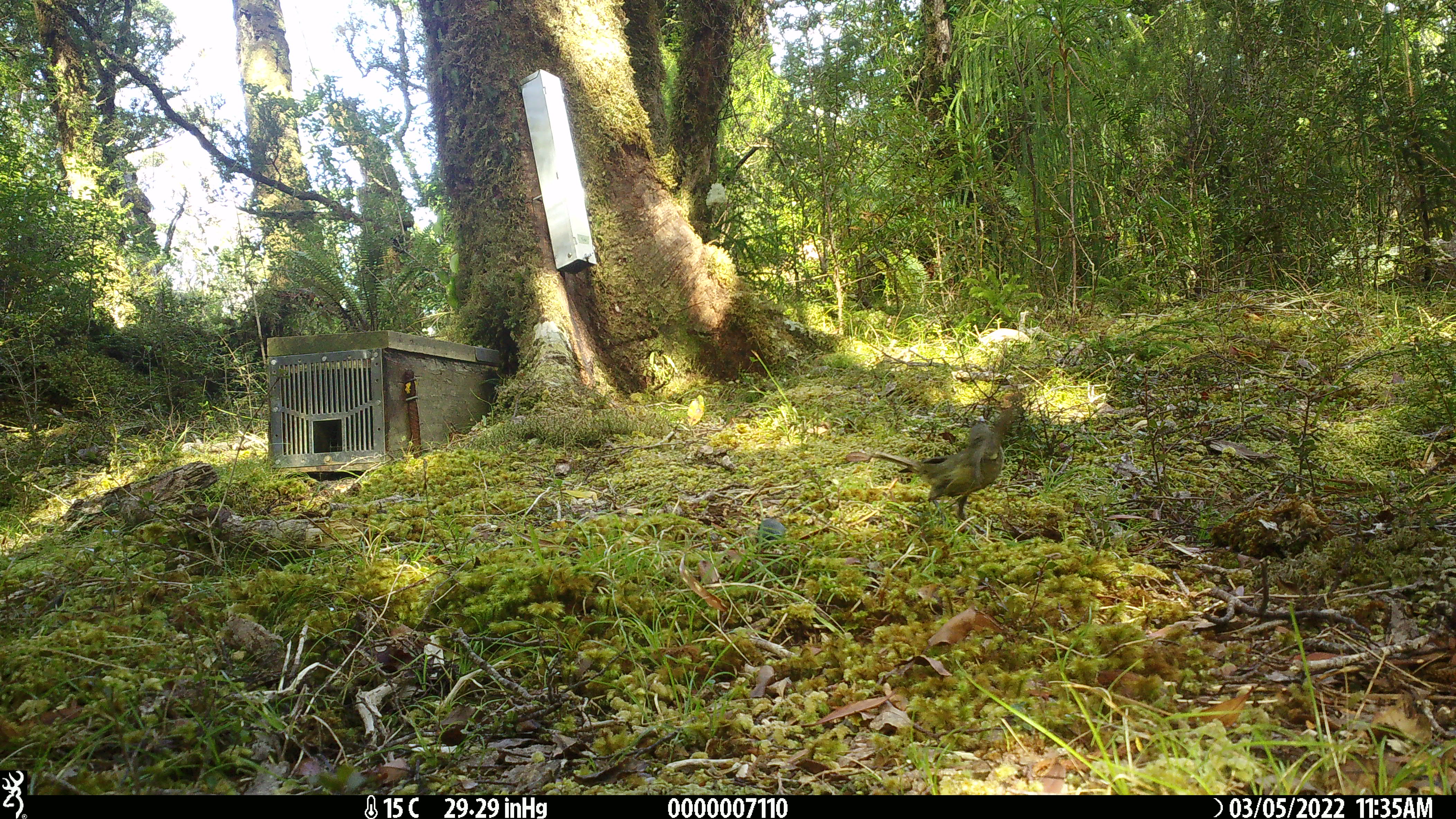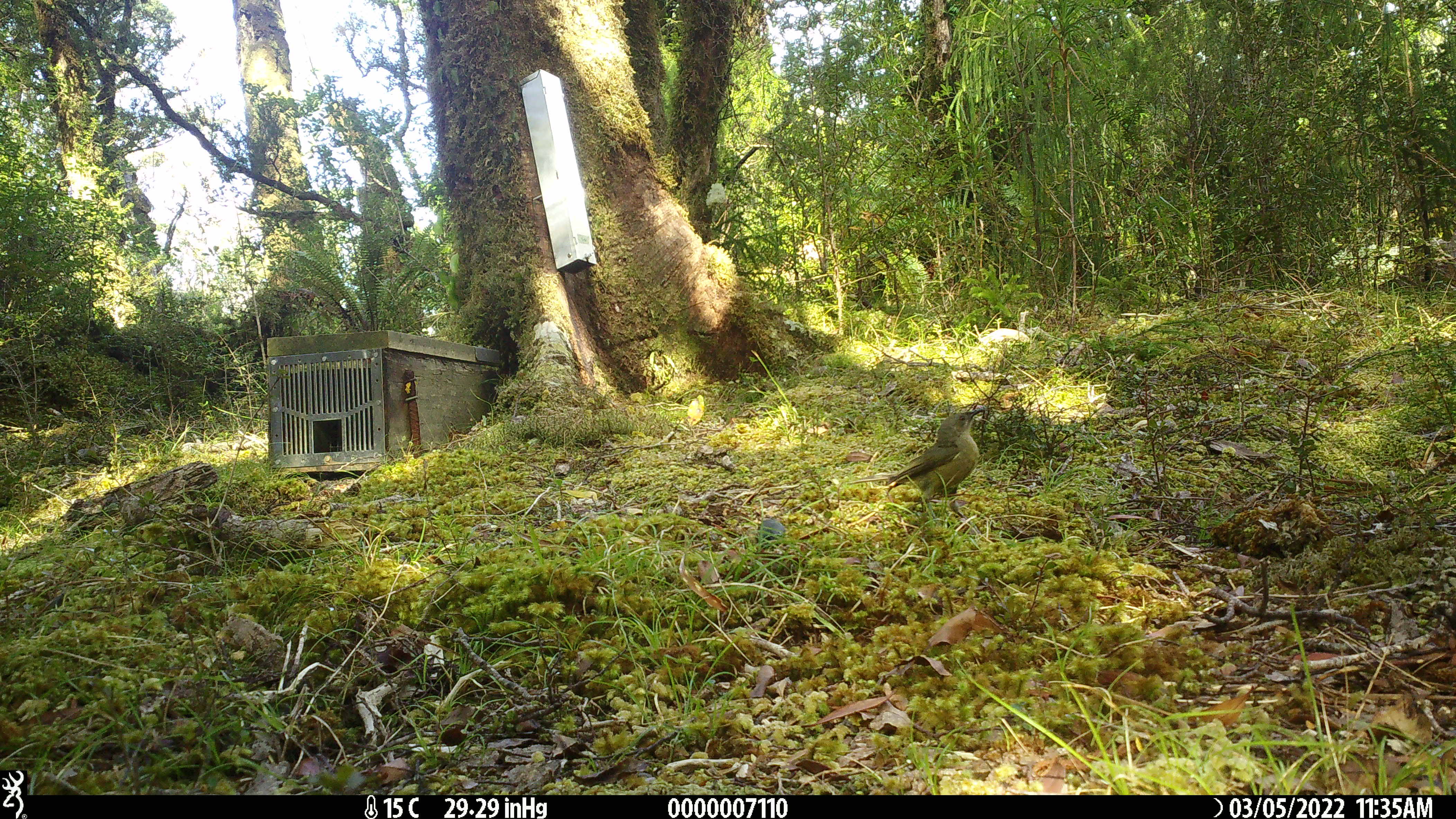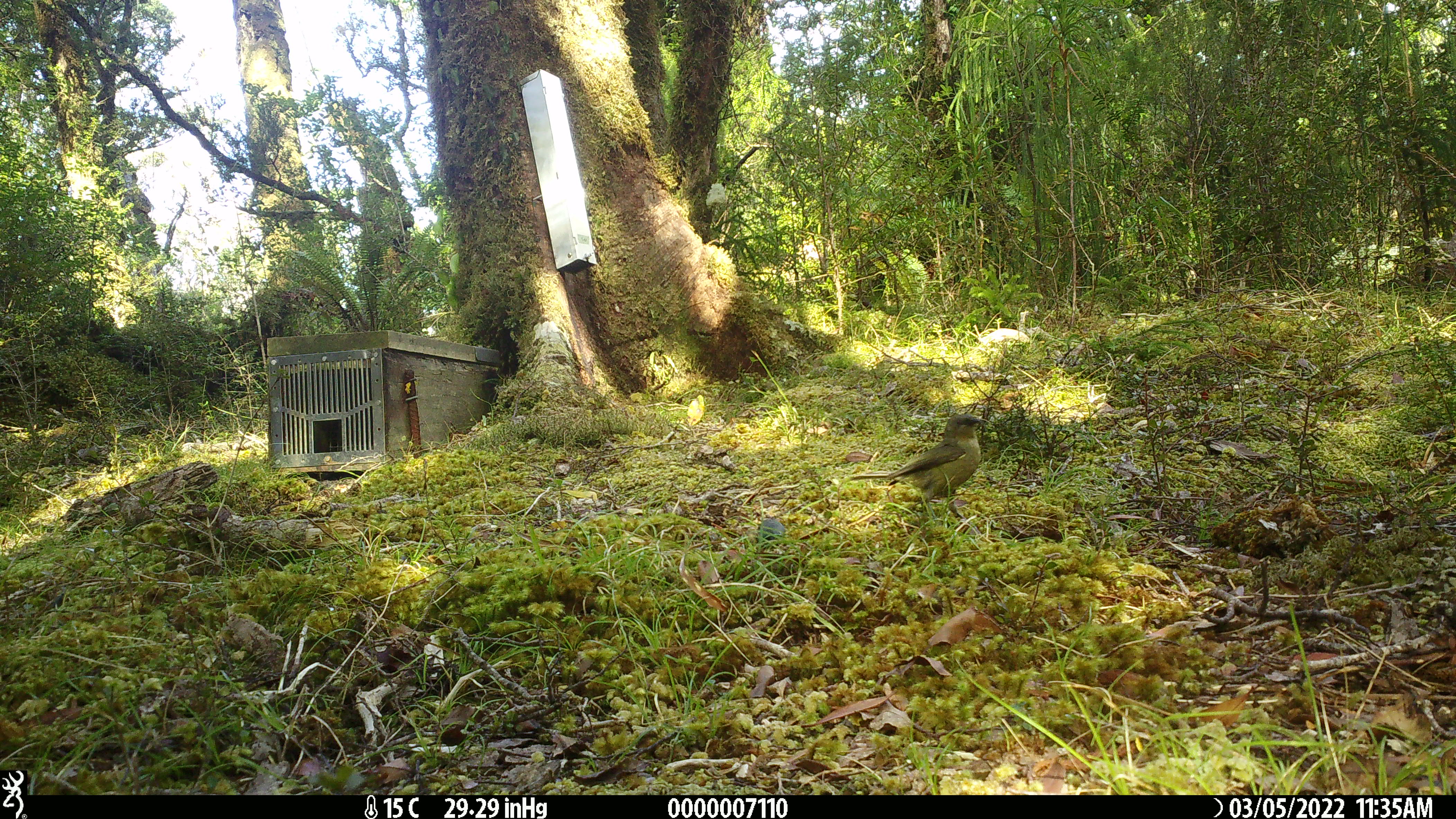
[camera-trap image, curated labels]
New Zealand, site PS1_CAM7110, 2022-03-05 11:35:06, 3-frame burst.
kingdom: Animalia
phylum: Chordata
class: Aves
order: Passeriformes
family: Meliphagidae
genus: Anthornis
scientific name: Anthornis melanura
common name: new zealand bellbird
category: bellbird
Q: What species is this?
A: Bellbird (new zealand bellbird) (Anthornis melanura).